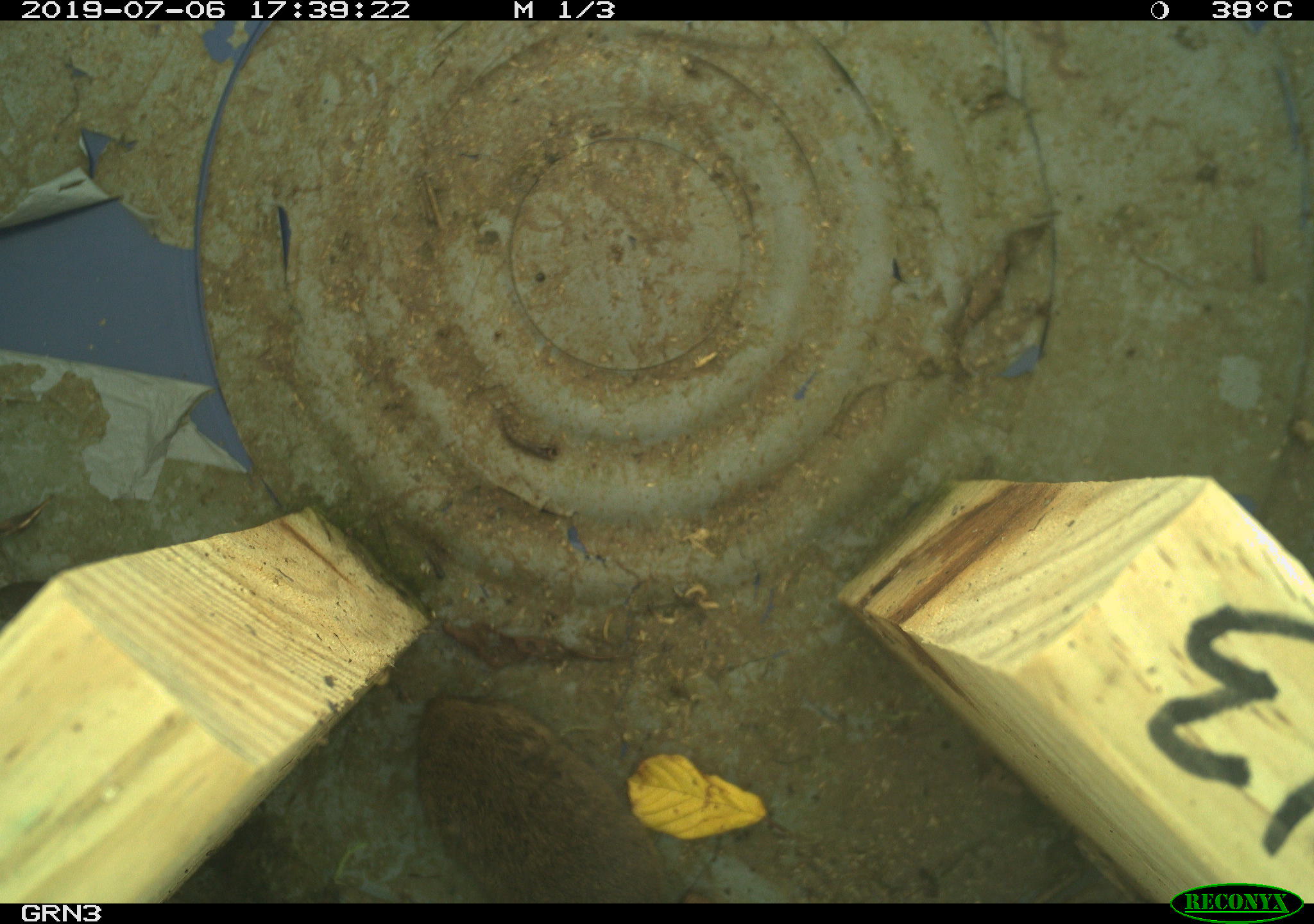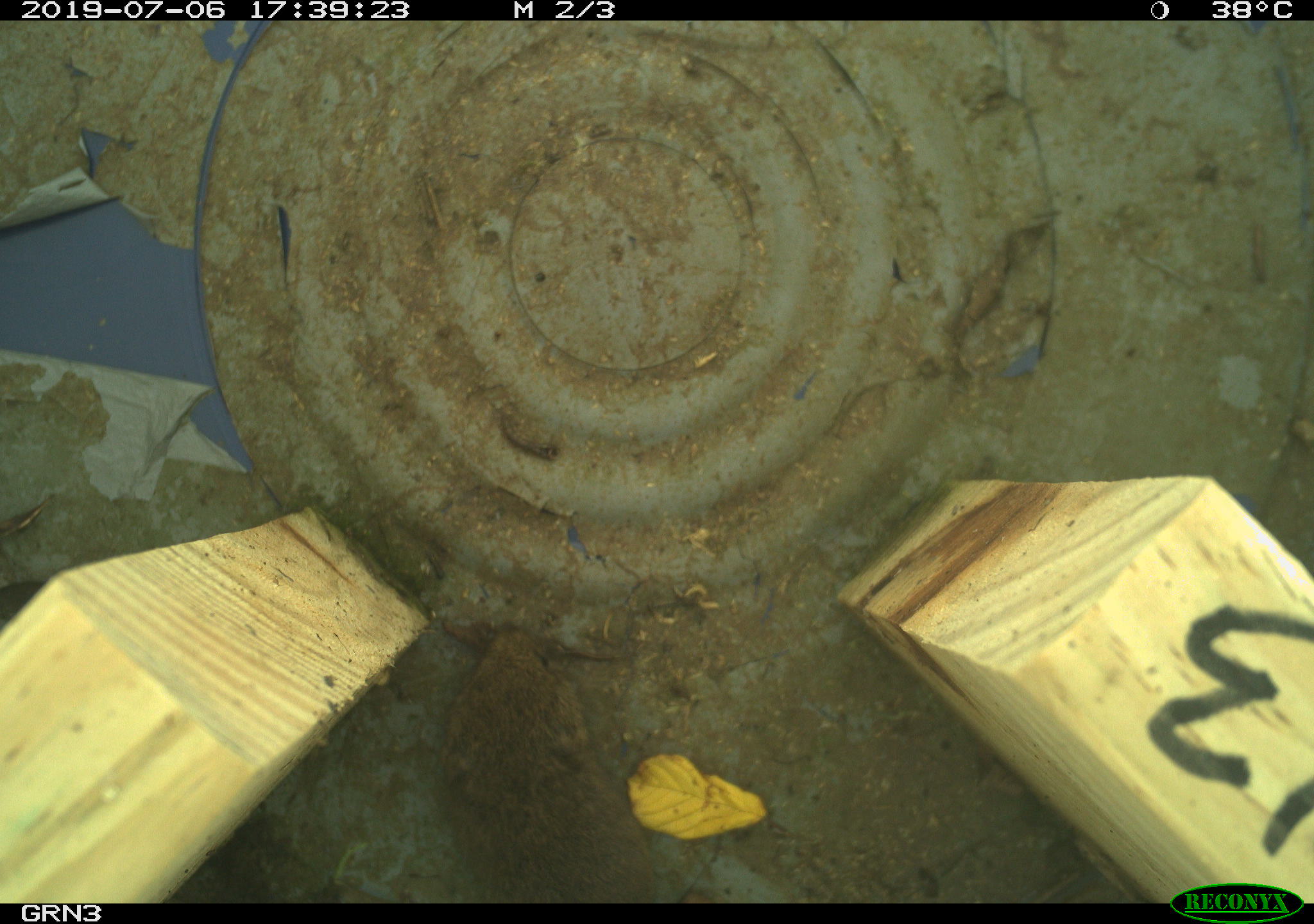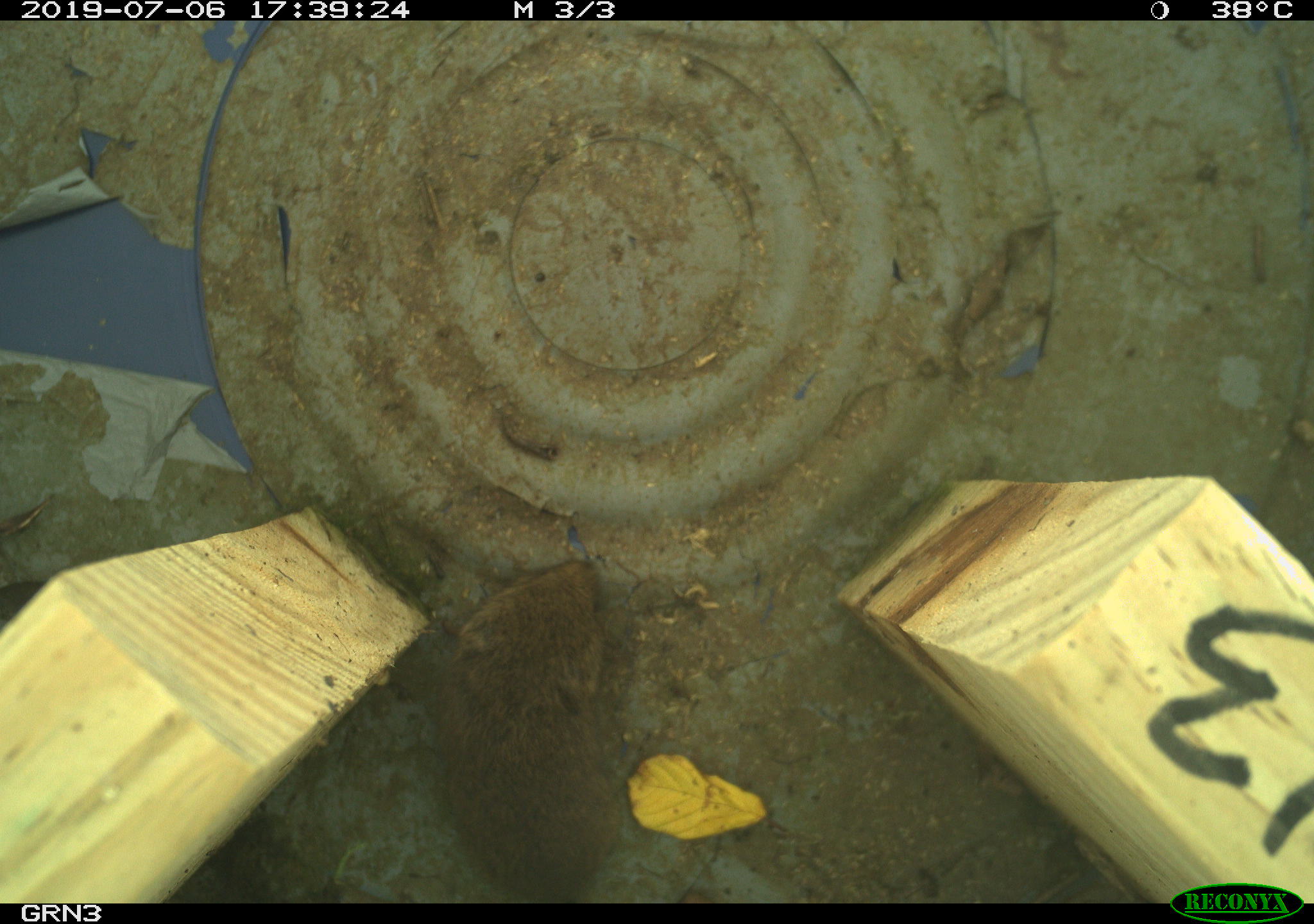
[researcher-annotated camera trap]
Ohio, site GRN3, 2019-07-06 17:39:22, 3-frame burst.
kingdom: Animalia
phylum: Chordata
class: Mammalia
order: Rodentia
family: Cricetidae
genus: Microtus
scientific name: Microtus pennsylvanicus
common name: meadow vole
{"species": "meadow vole (Microtus pennsylvanicus)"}